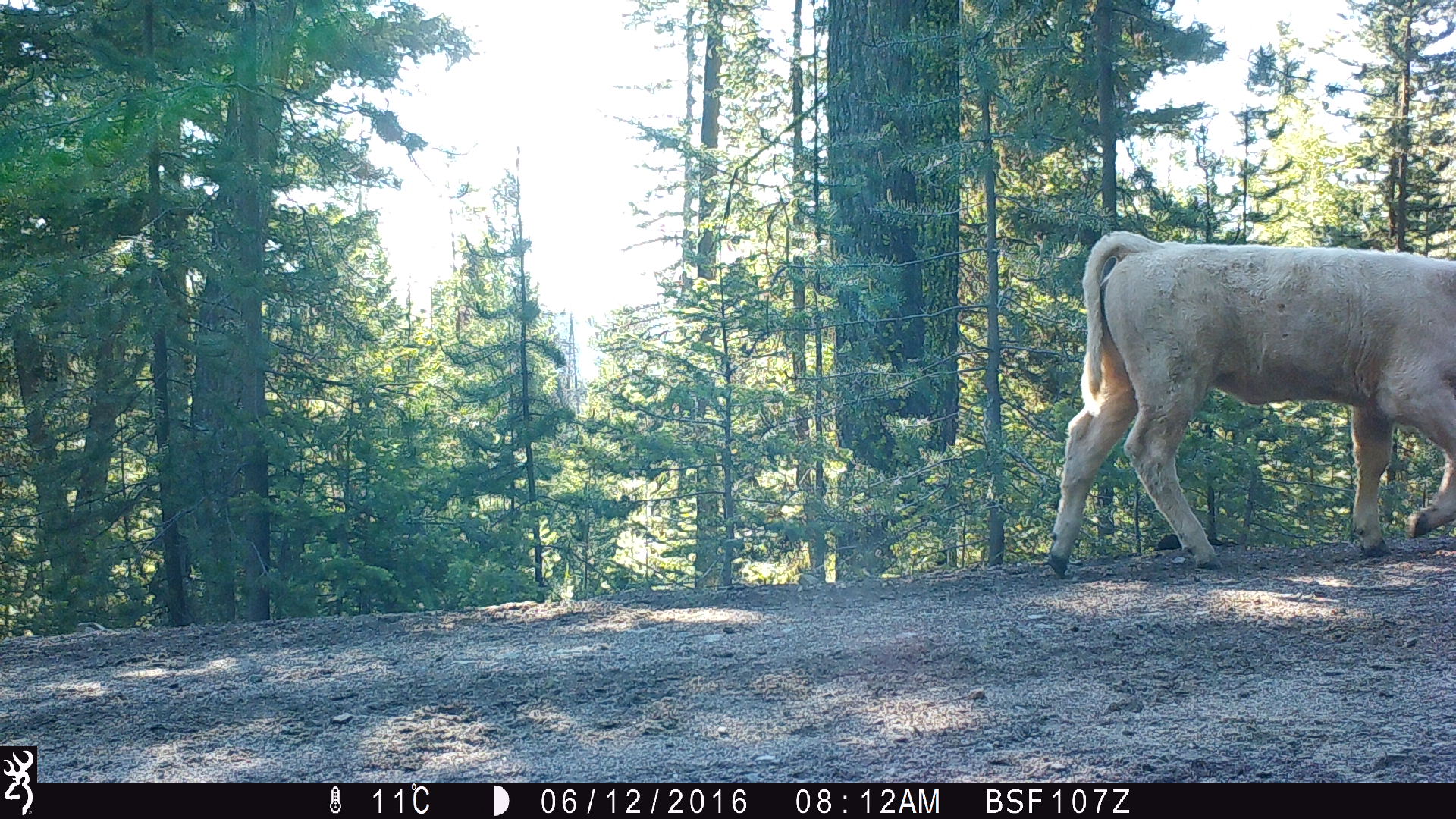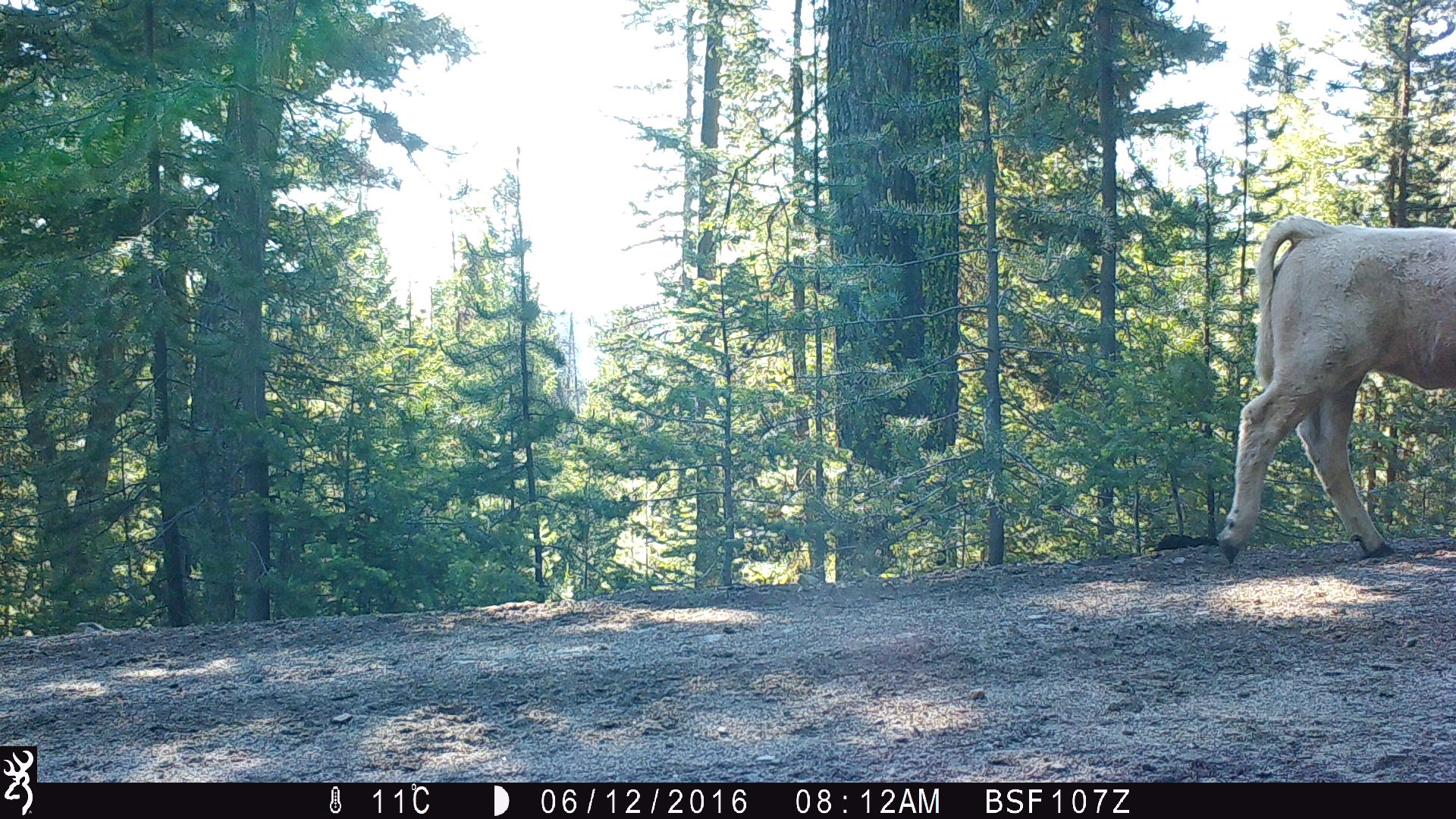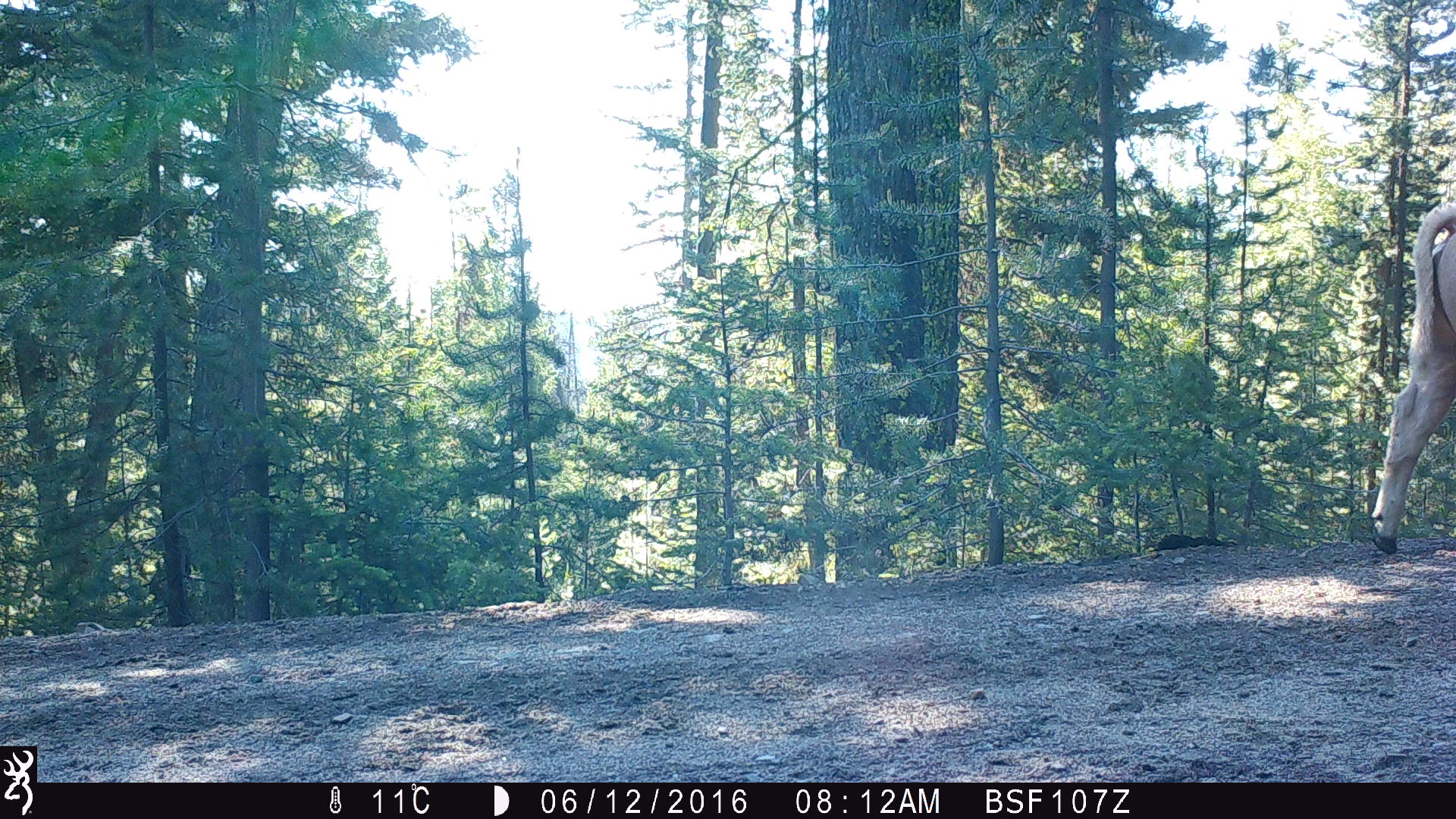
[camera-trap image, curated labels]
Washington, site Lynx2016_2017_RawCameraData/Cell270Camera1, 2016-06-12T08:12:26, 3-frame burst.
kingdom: Animalia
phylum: Chordata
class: Mammalia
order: Artiodactyla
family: Bovidae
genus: Bos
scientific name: Bos taurus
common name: domestic cattle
Domestic cattle (Bos taurus). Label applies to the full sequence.